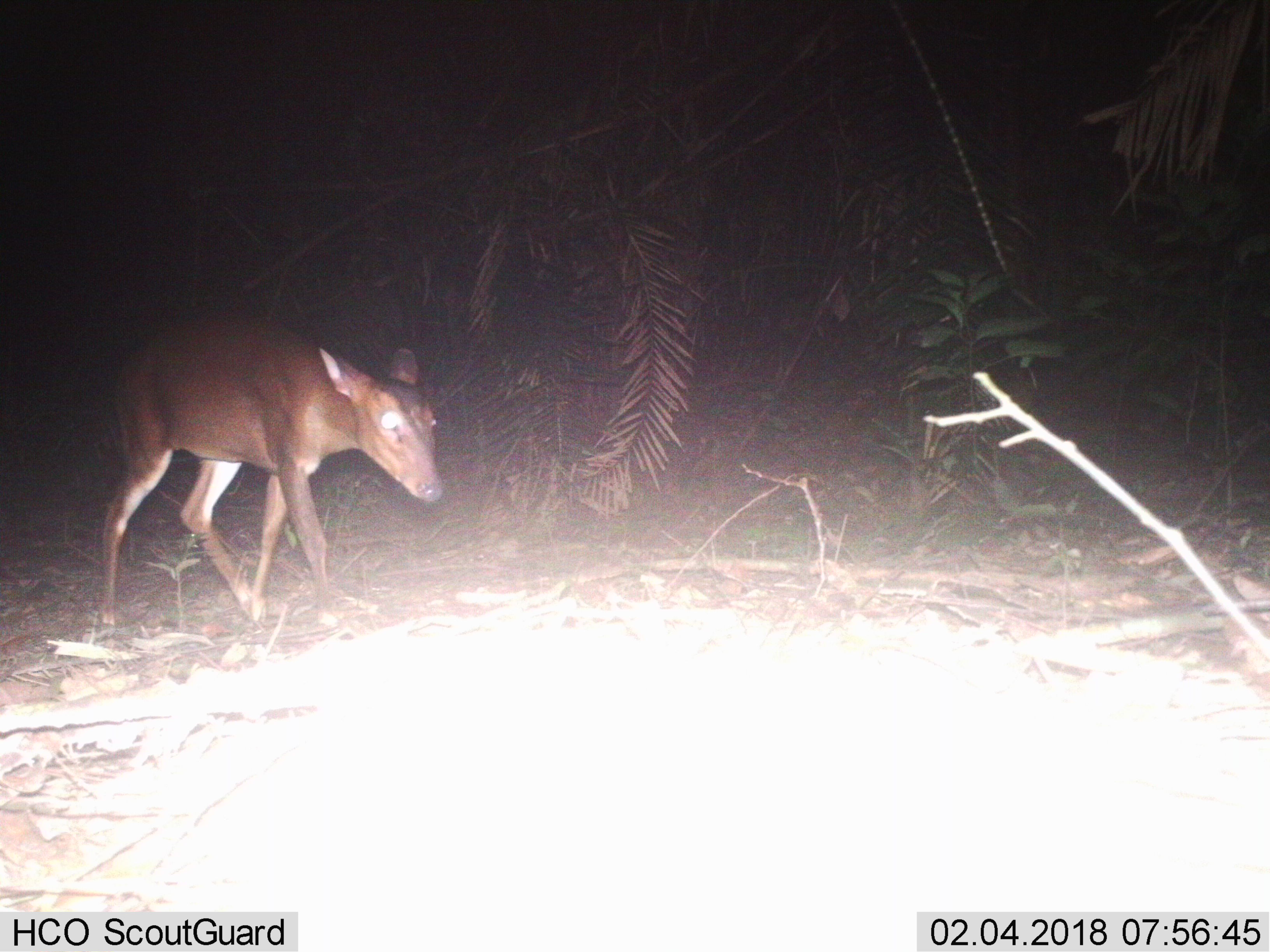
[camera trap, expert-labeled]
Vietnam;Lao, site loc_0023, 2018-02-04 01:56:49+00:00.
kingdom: Animalia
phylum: Chordata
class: Mammalia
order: Artiodactyla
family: Cervidae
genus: Muntiacus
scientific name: Muntiacus vuquangensis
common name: large-antlered muntjac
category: large antlered muntjac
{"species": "large antlered muntjac (large-antlered muntjac) (Muntiacus vuquangensis)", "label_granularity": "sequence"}